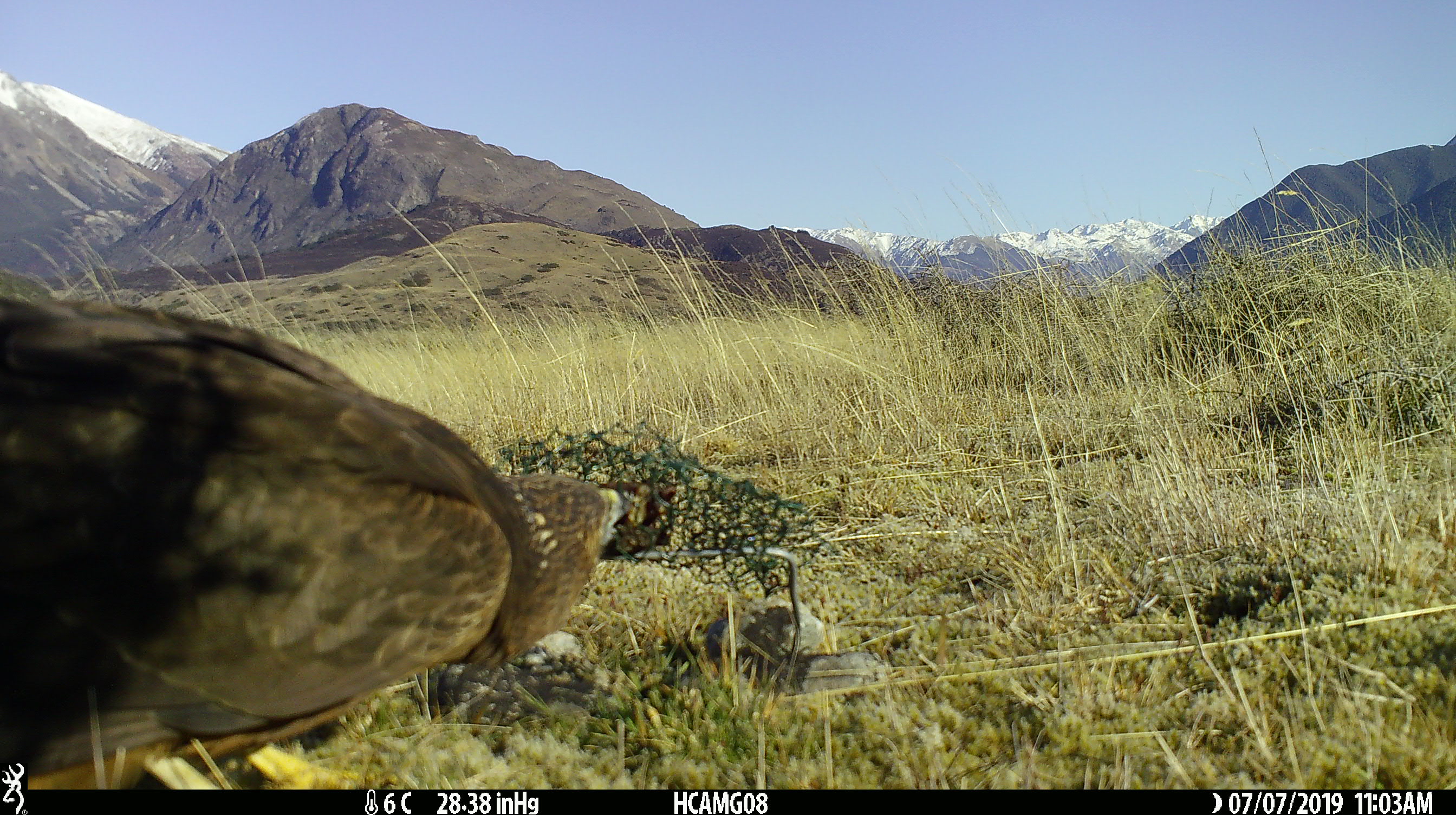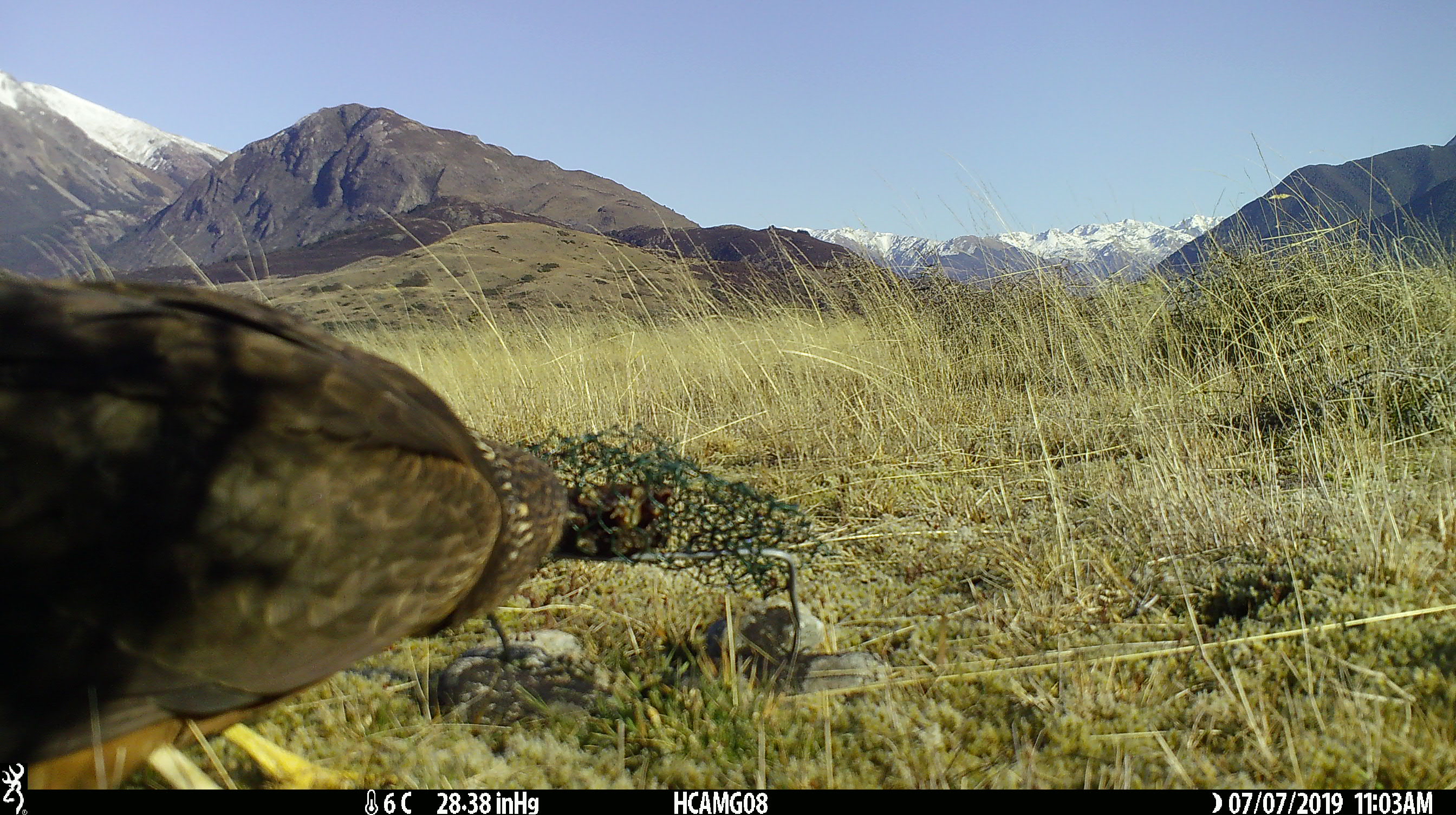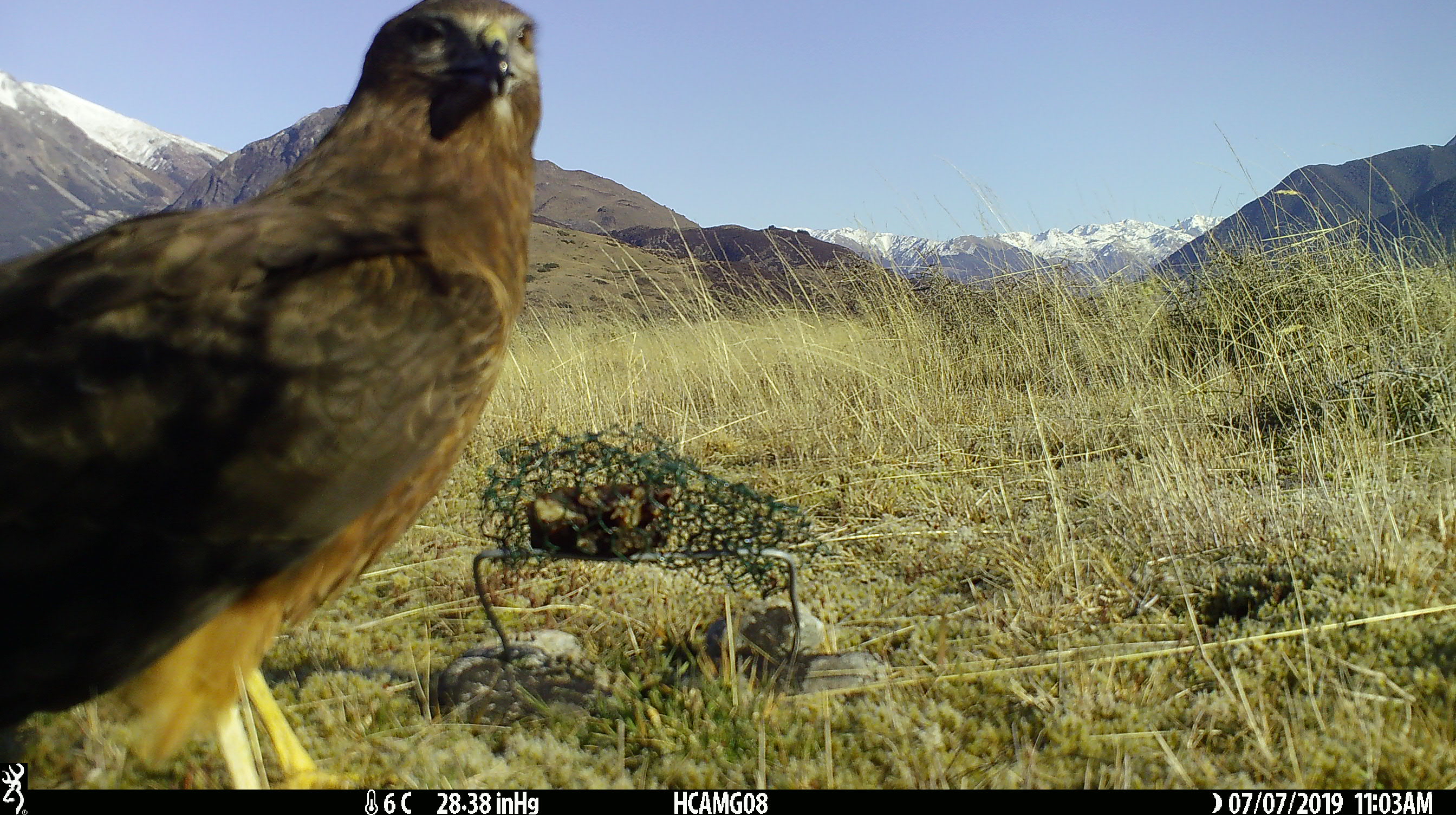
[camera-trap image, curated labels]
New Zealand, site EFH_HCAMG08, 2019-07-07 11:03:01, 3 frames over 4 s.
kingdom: Animalia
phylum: Chordata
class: Aves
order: Accipitriformes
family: Accipitridae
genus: Circus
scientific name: Circus approximans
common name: swamp harrier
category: harrier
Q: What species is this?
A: Harrier (swamp harrier) (Circus approximans).